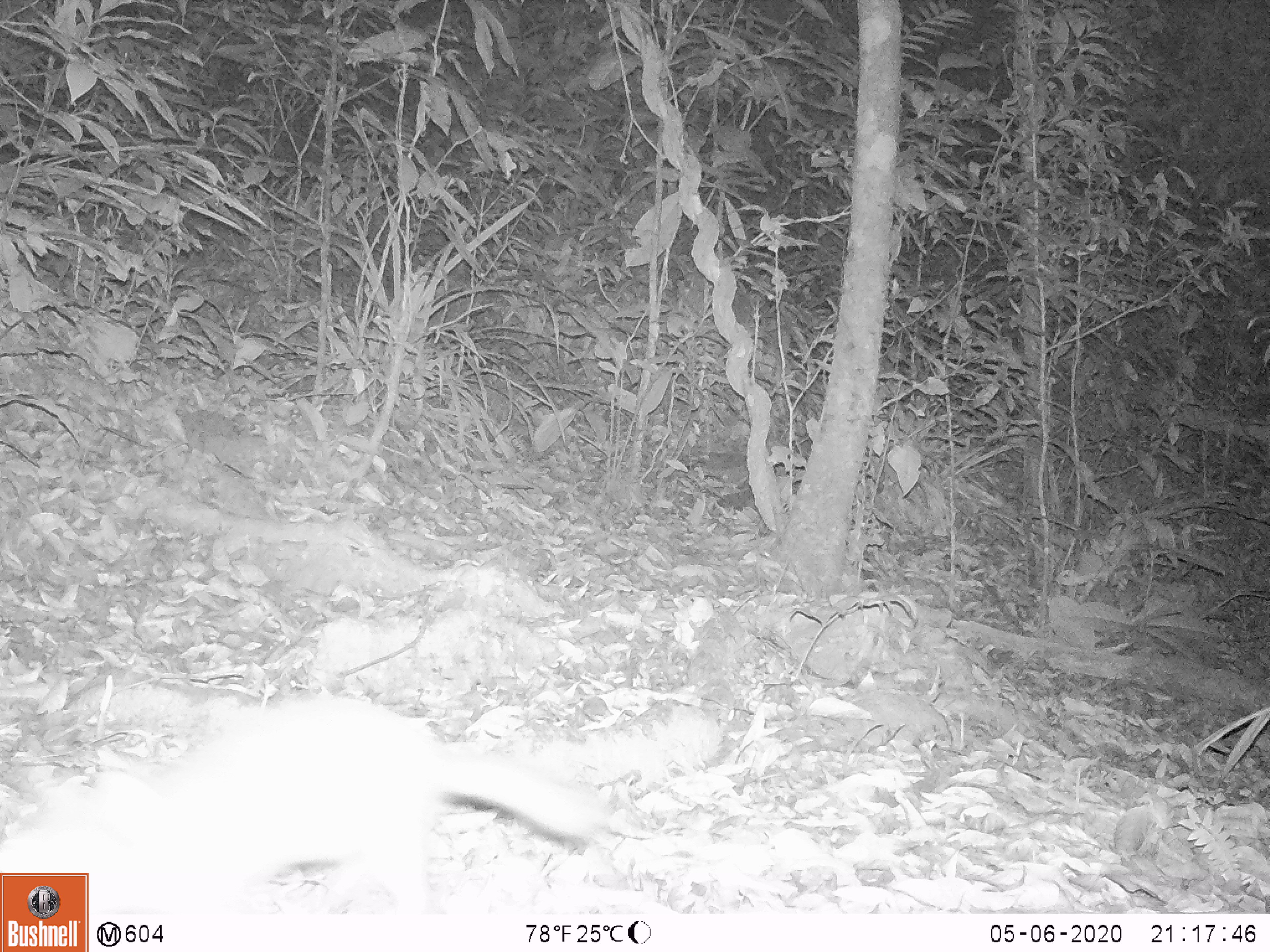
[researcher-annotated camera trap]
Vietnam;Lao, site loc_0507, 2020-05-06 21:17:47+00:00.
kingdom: Animalia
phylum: Chordata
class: Mammalia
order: Carnivora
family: Mustelidae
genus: Melogale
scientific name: Melogale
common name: ferret badger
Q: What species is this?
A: Ferret badger (Melogale).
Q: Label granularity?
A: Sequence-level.